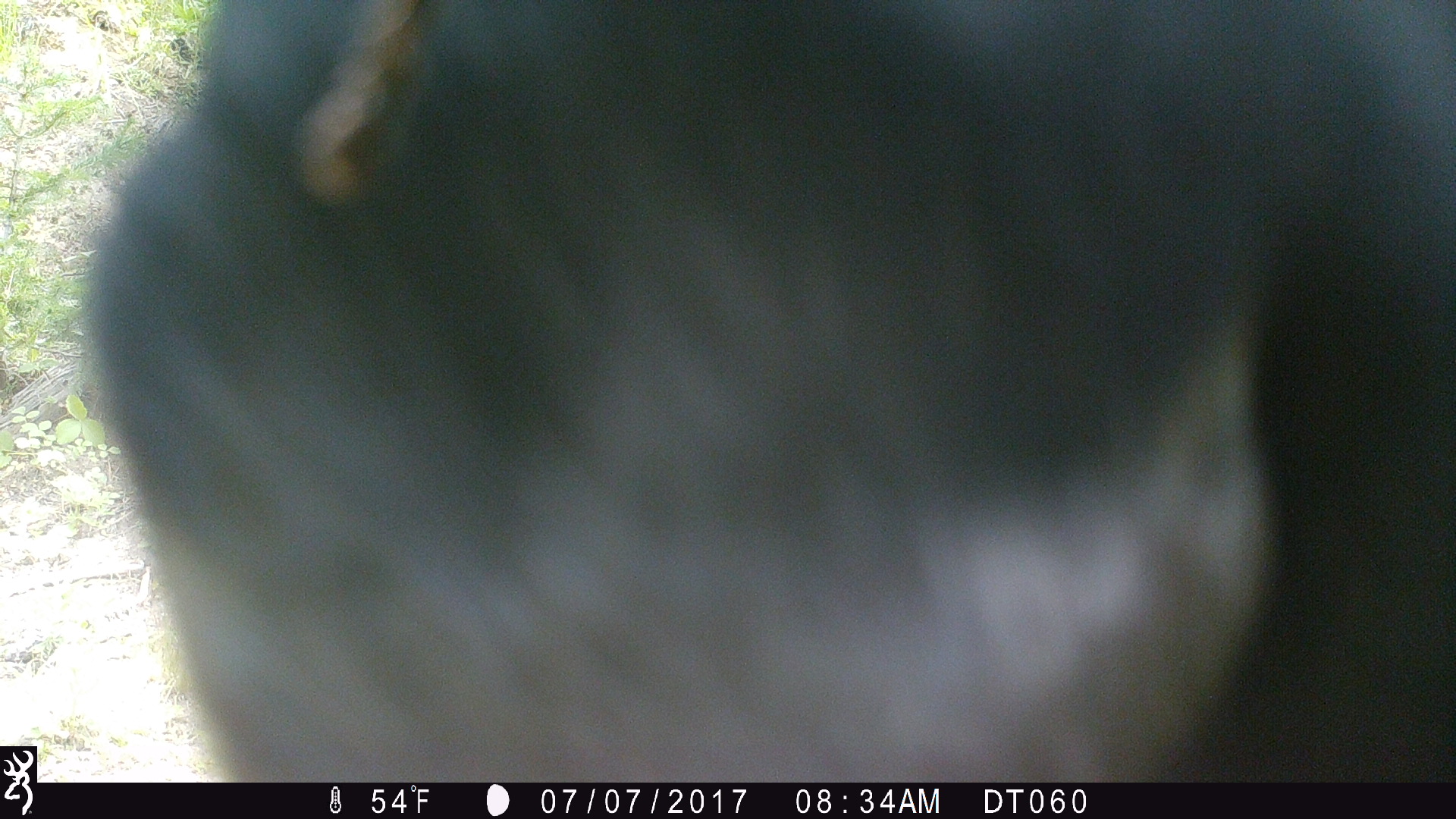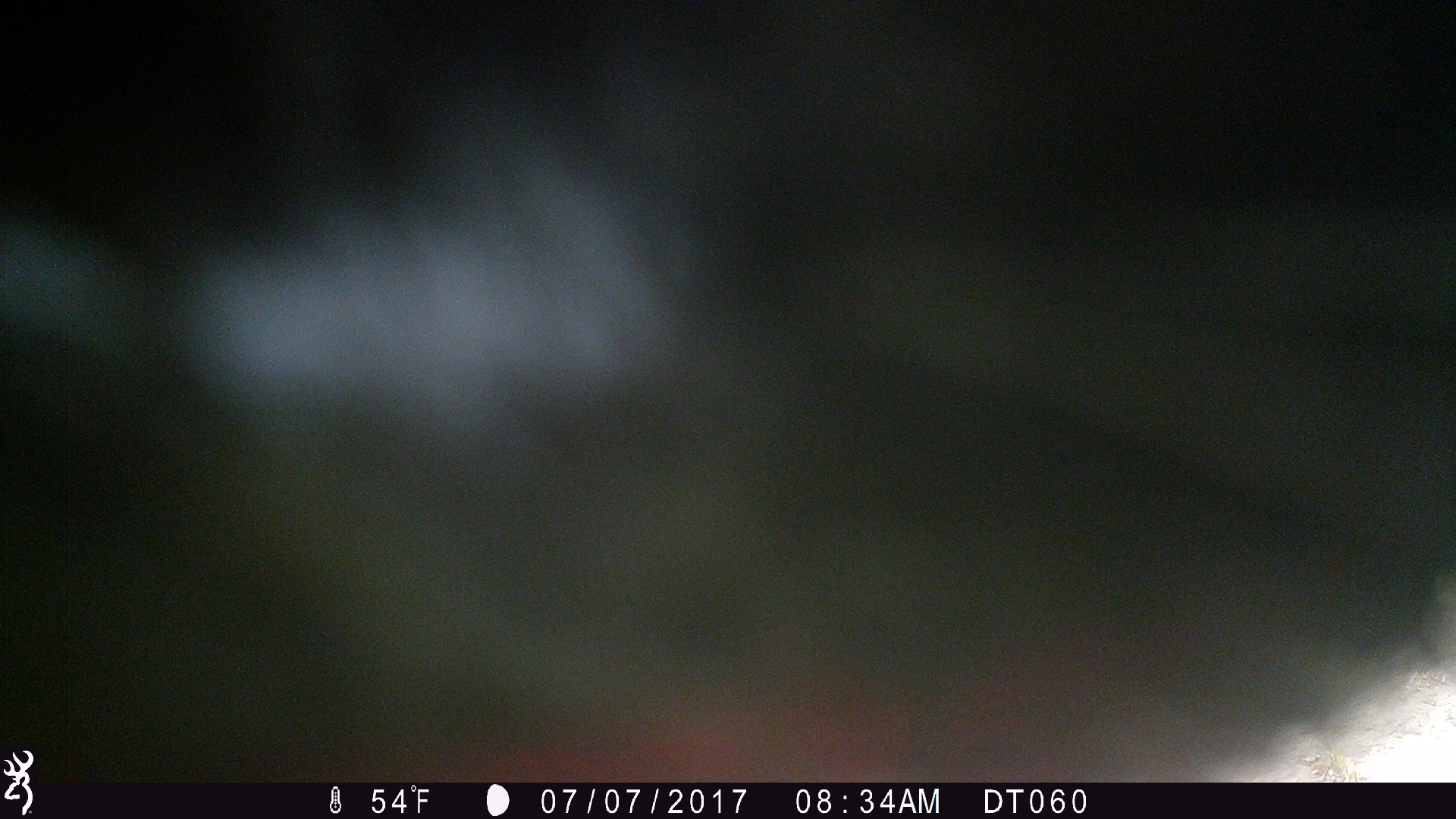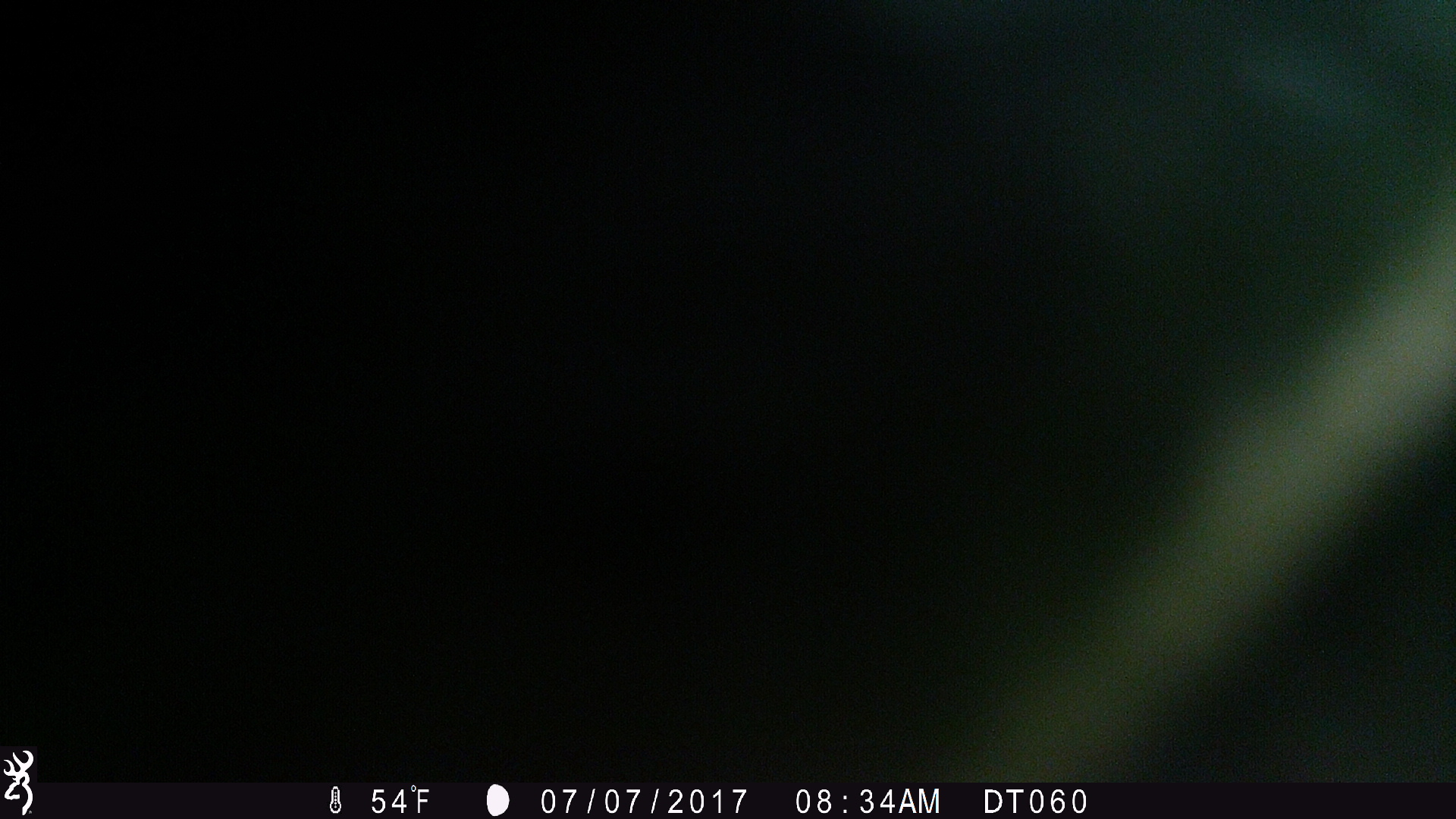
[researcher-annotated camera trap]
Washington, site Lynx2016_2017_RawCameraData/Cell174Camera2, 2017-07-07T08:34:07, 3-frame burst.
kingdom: Animalia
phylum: Chordata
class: Mammalia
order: Artiodactyla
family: Bovidae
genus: Bos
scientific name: Bos taurus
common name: domestic cattle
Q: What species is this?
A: Domestic cattle (Bos taurus).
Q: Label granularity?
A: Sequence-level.